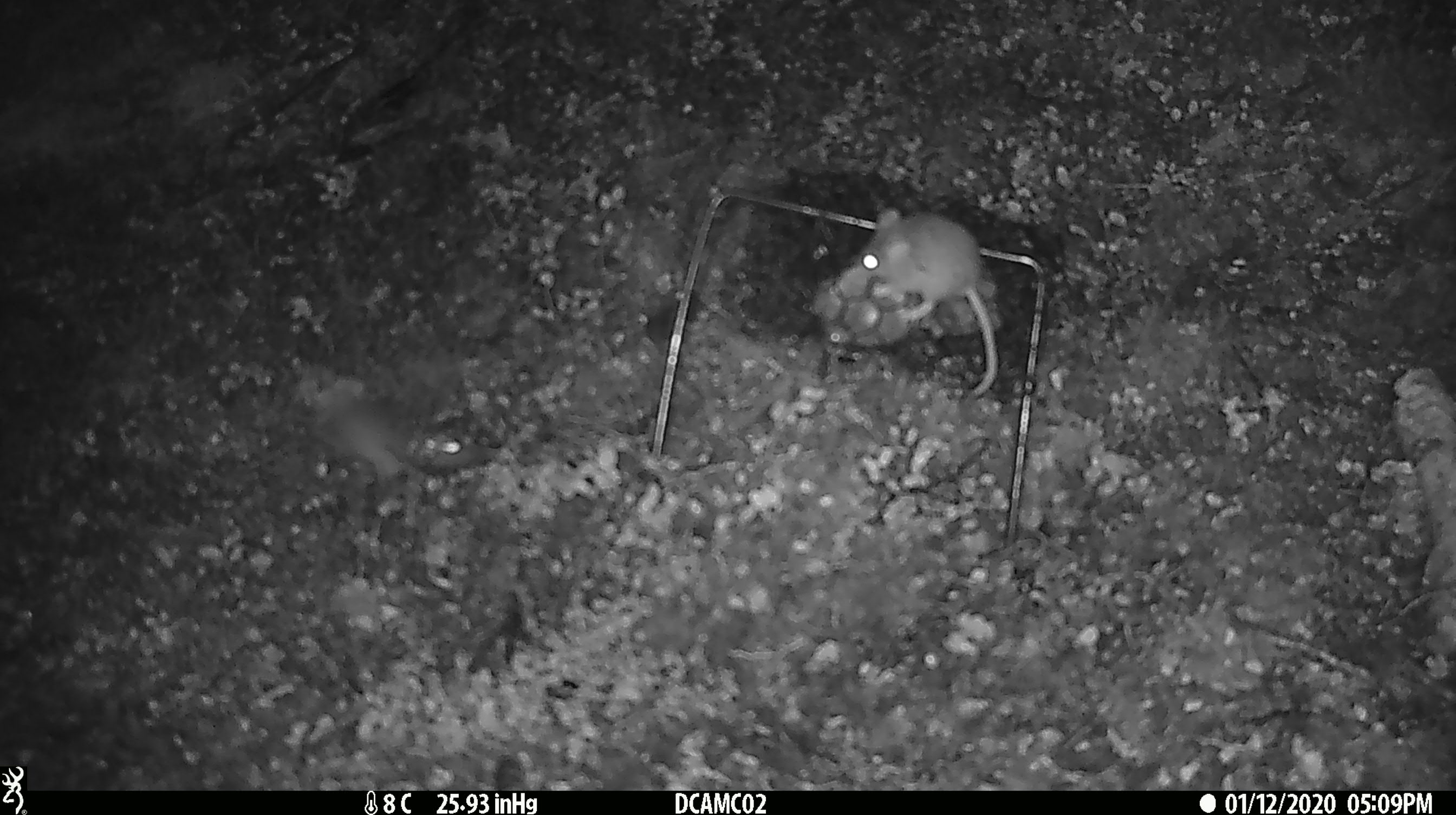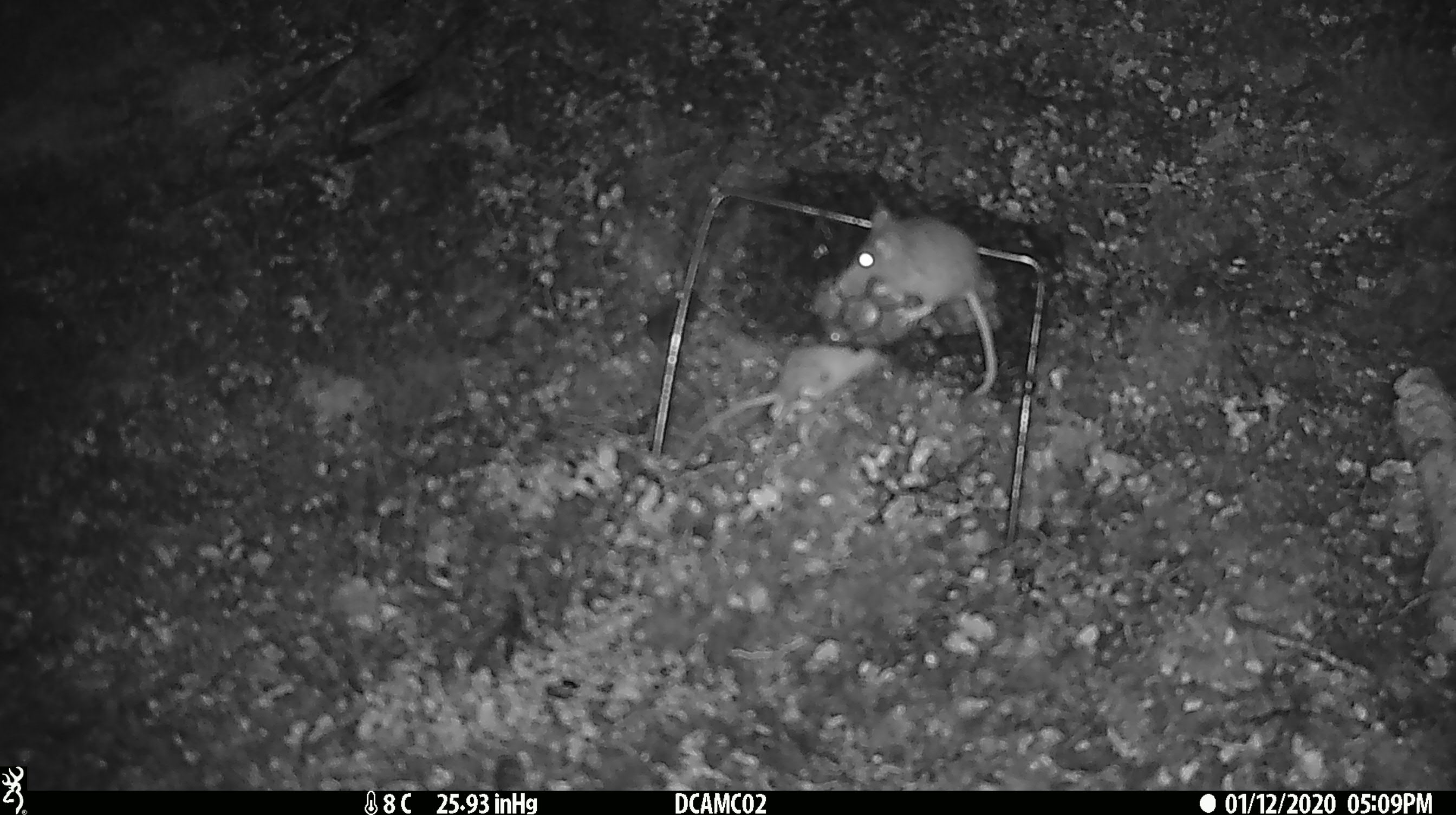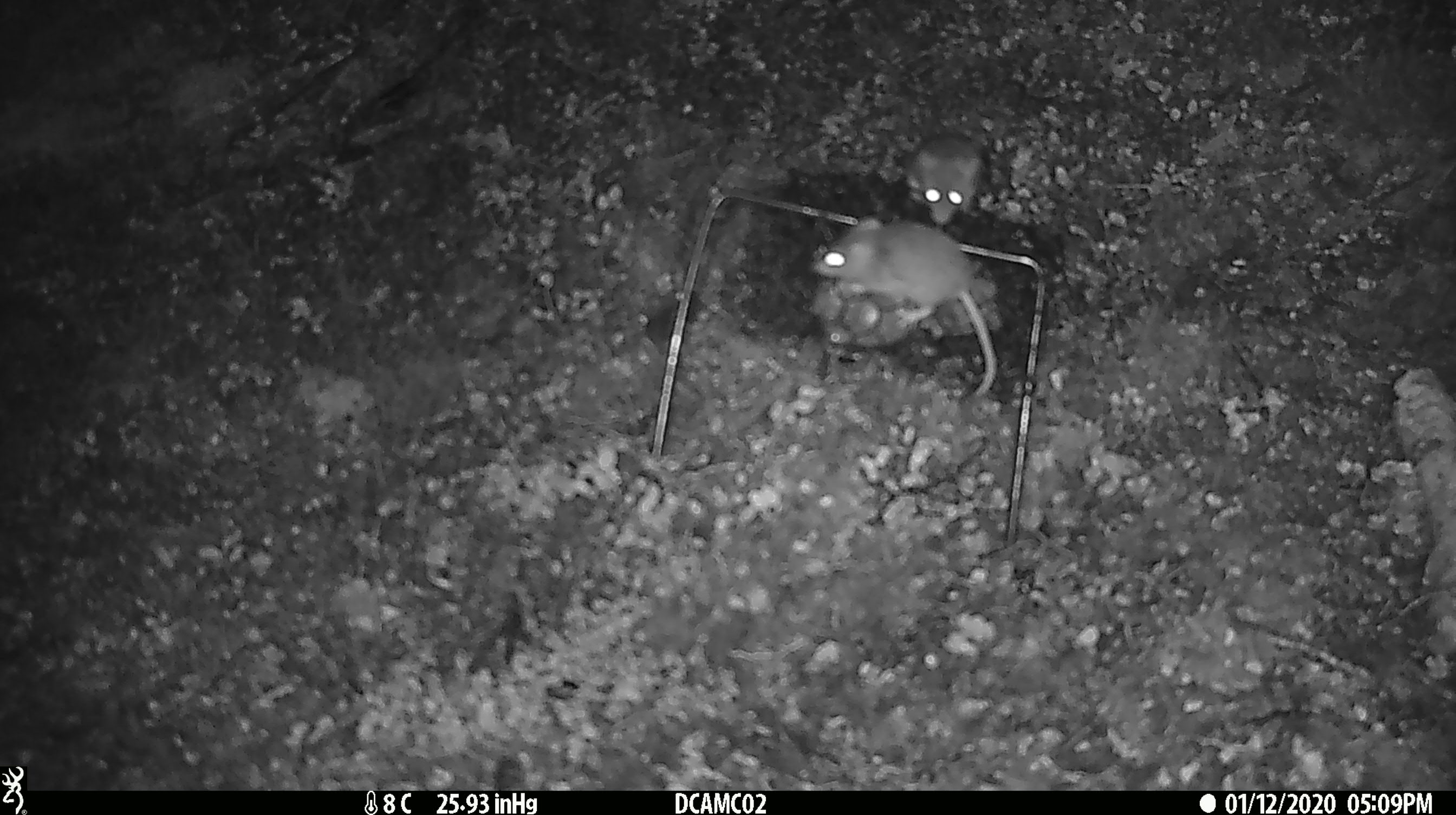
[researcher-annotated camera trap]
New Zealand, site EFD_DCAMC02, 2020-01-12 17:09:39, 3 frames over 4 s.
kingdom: Animalia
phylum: Chordata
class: Mammalia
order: Rodentia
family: Muridae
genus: Mus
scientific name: Mus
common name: mouse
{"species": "mouse (Mus)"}